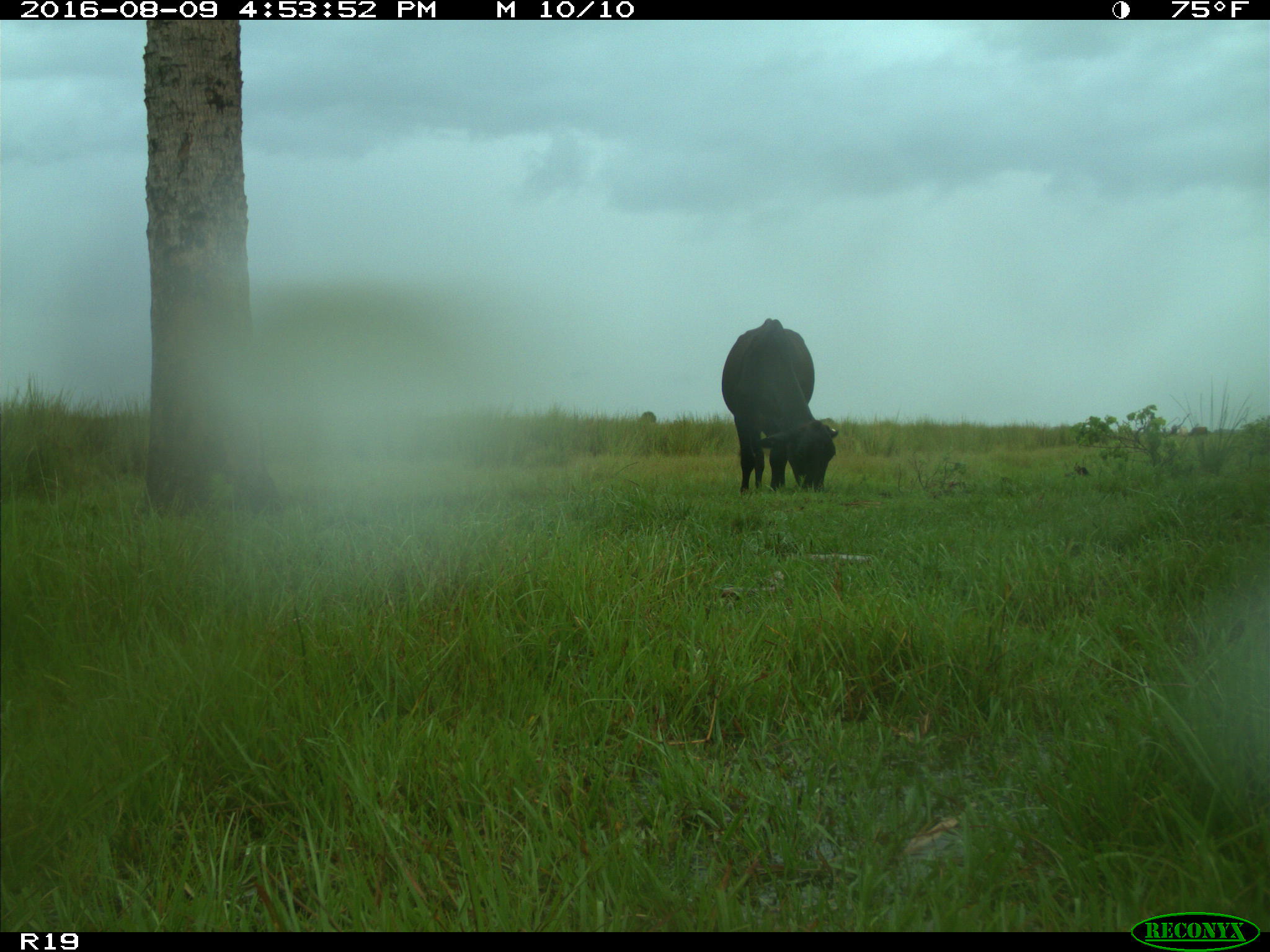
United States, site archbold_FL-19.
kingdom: Animalia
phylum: Chordata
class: Mammalia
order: Artiodactyla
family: Bovidae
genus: Bos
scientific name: Bos taurus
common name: domestic cow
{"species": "Bos taurus (domestic cow)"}